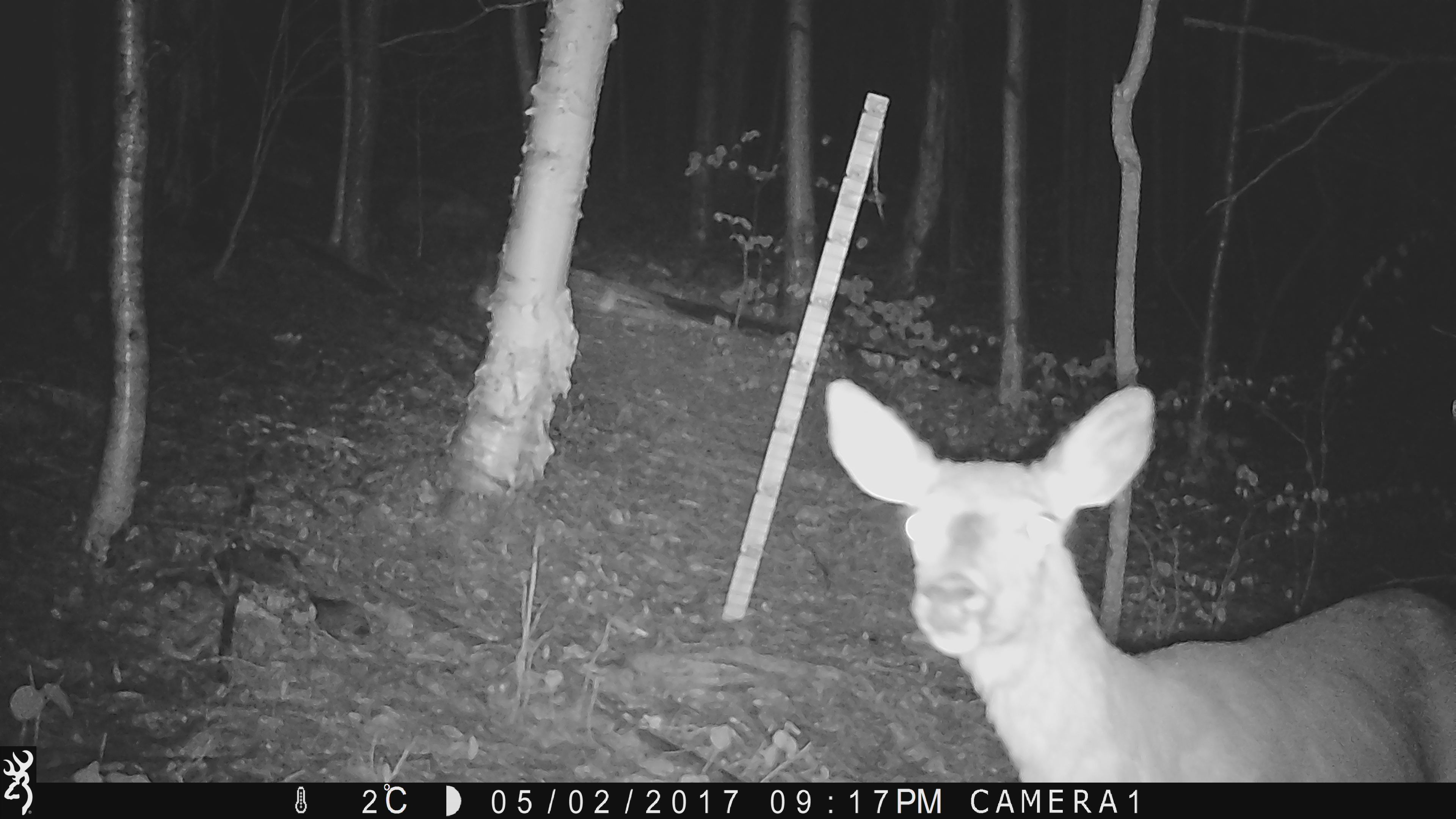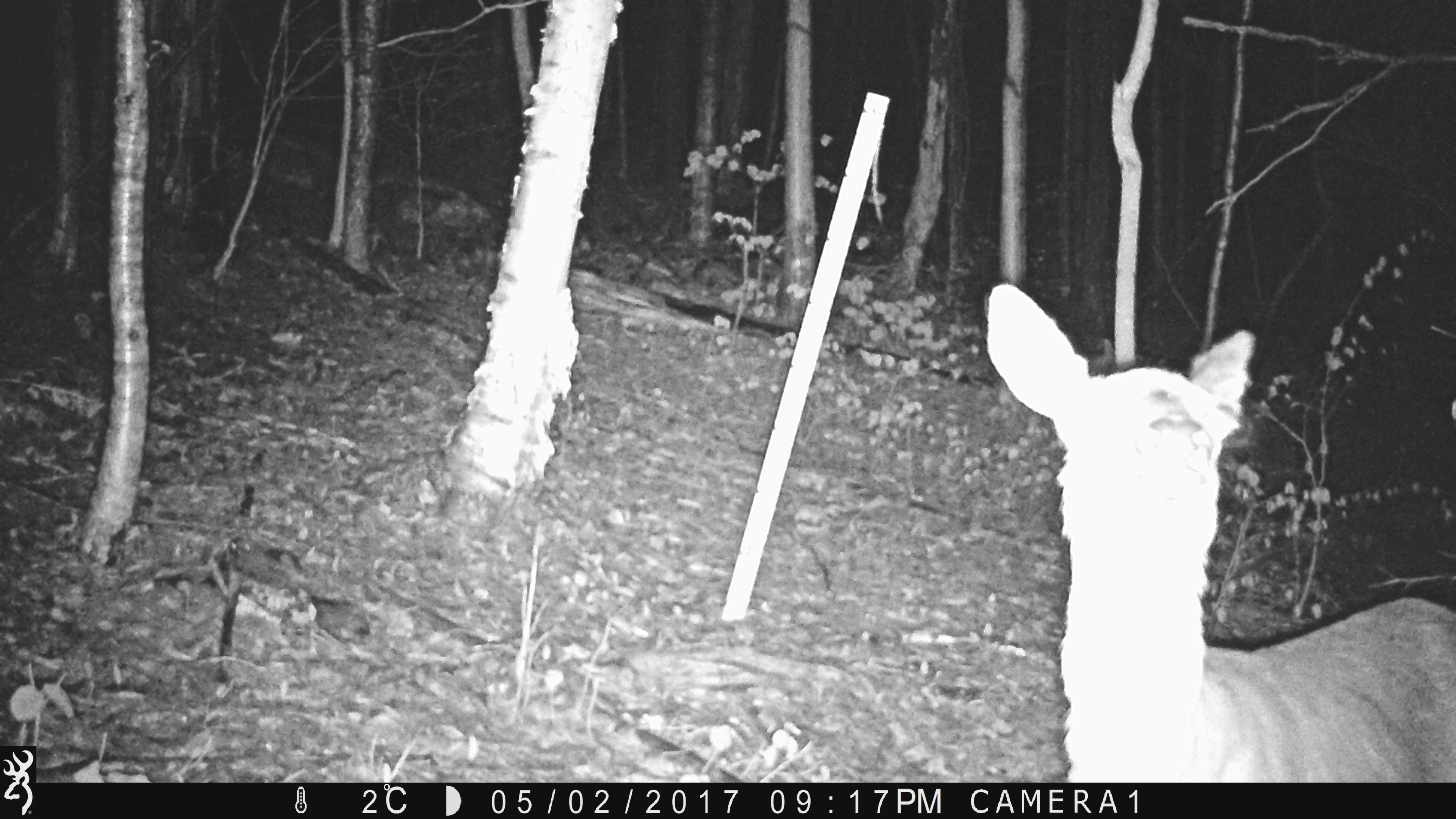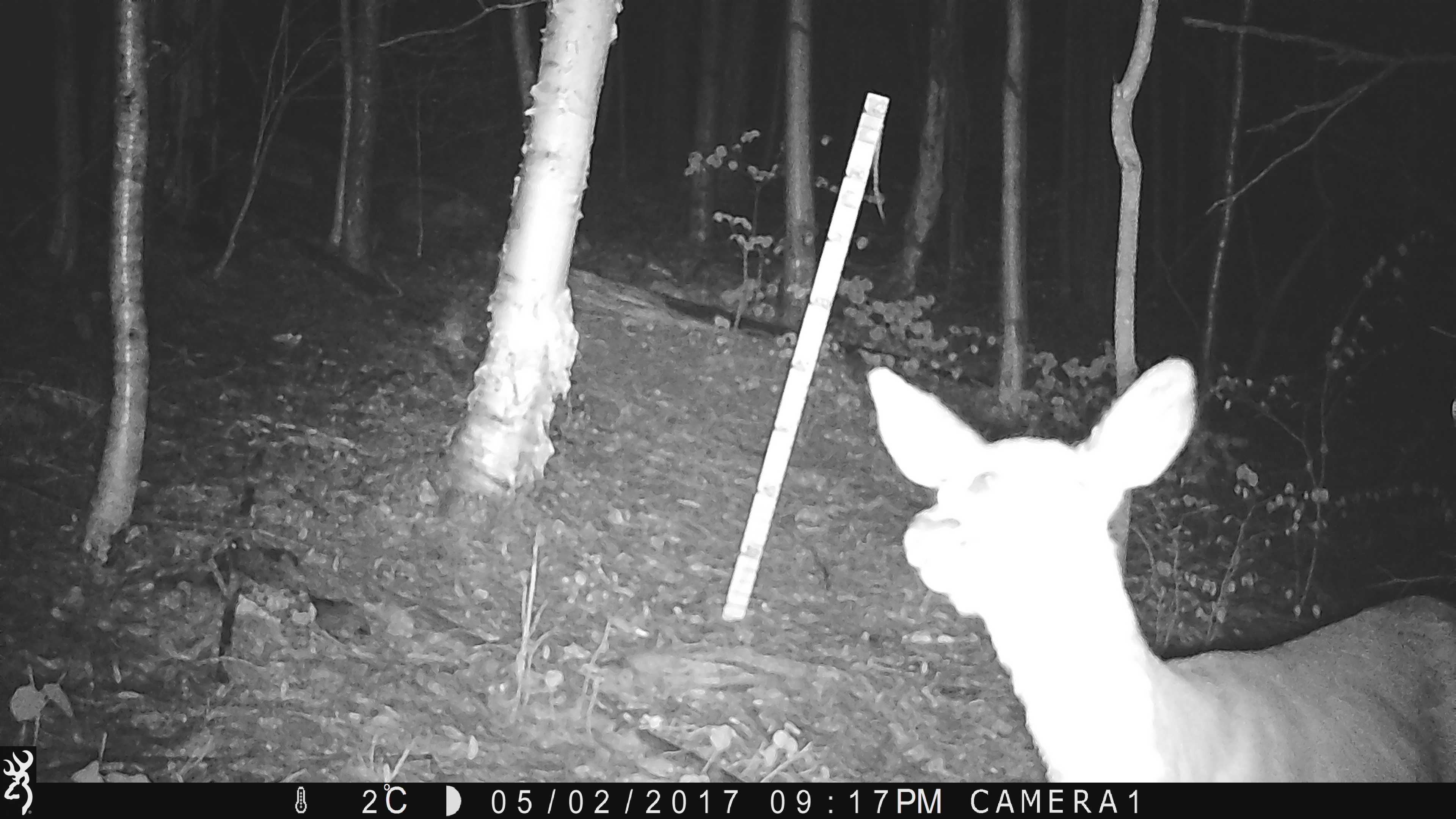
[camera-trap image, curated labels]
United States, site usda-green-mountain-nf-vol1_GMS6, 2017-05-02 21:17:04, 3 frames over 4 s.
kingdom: Animalia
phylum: Chordata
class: Mammalia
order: Artiodactyla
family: Cervidae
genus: Odocoileus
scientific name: Odocoileus virginianus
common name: white-tailed deer